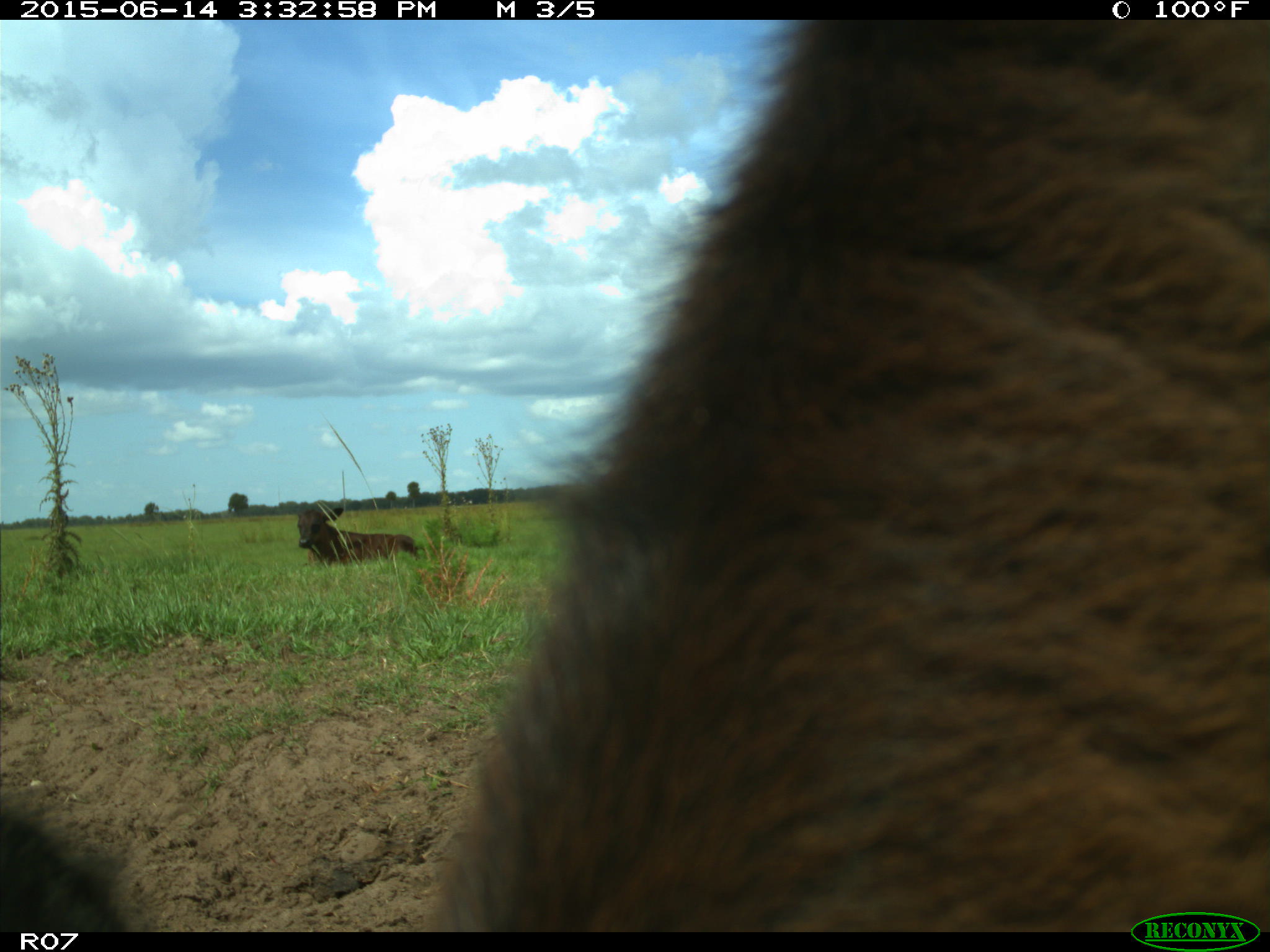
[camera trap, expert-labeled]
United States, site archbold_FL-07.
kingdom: Animalia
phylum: Chordata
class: Mammalia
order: Artiodactyla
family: Bovidae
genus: Bos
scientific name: Bos taurus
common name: domestic cow